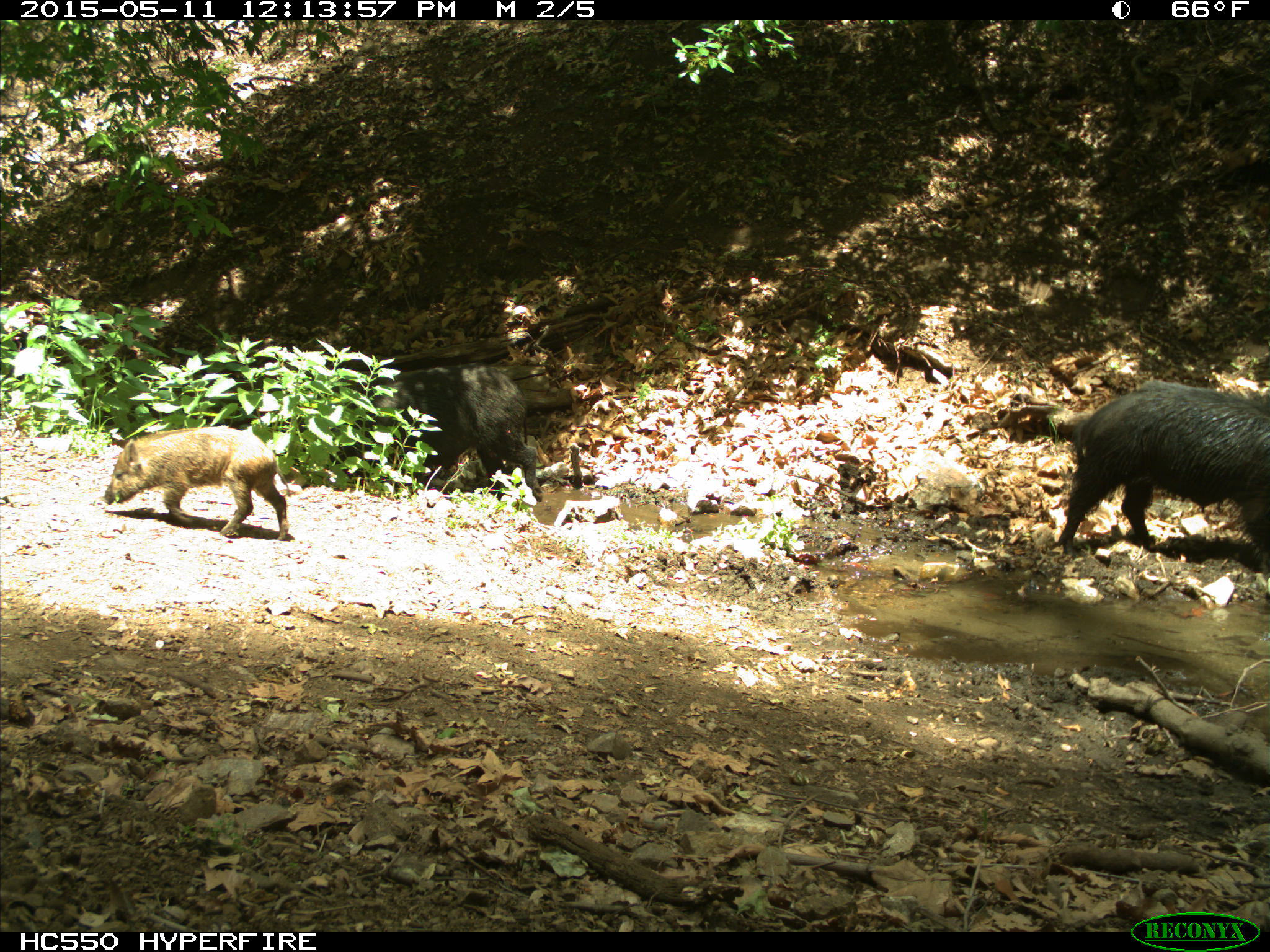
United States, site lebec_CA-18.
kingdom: Animalia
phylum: Chordata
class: Mammalia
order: Artiodactyla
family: Suidae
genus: Sus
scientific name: Sus scrofa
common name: wild boar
Sus scrofa (wild boar).